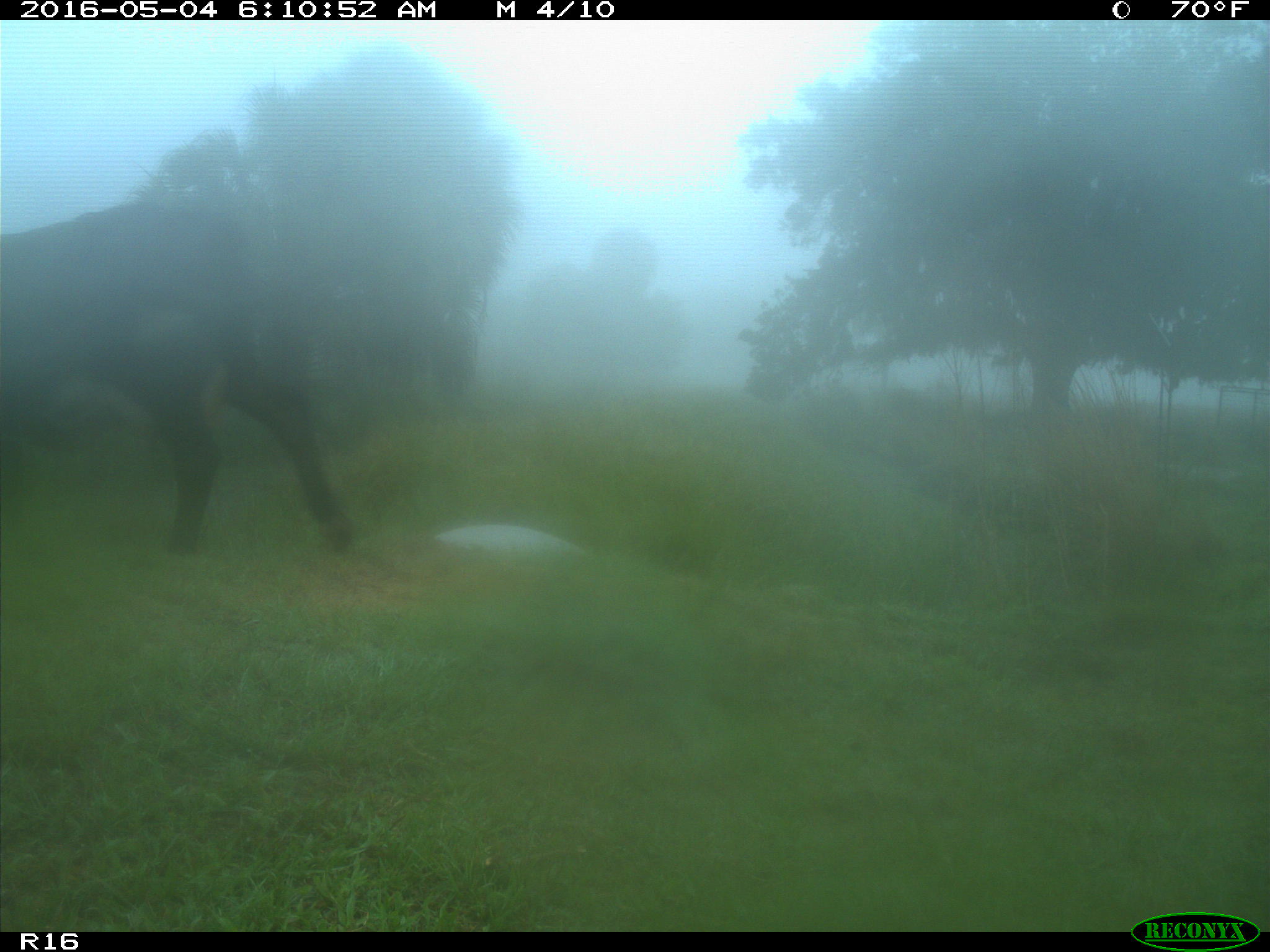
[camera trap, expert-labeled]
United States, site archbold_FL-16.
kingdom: Animalia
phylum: Chordata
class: Mammalia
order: Artiodactyla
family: Bovidae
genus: Bos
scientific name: Bos taurus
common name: domestic cow